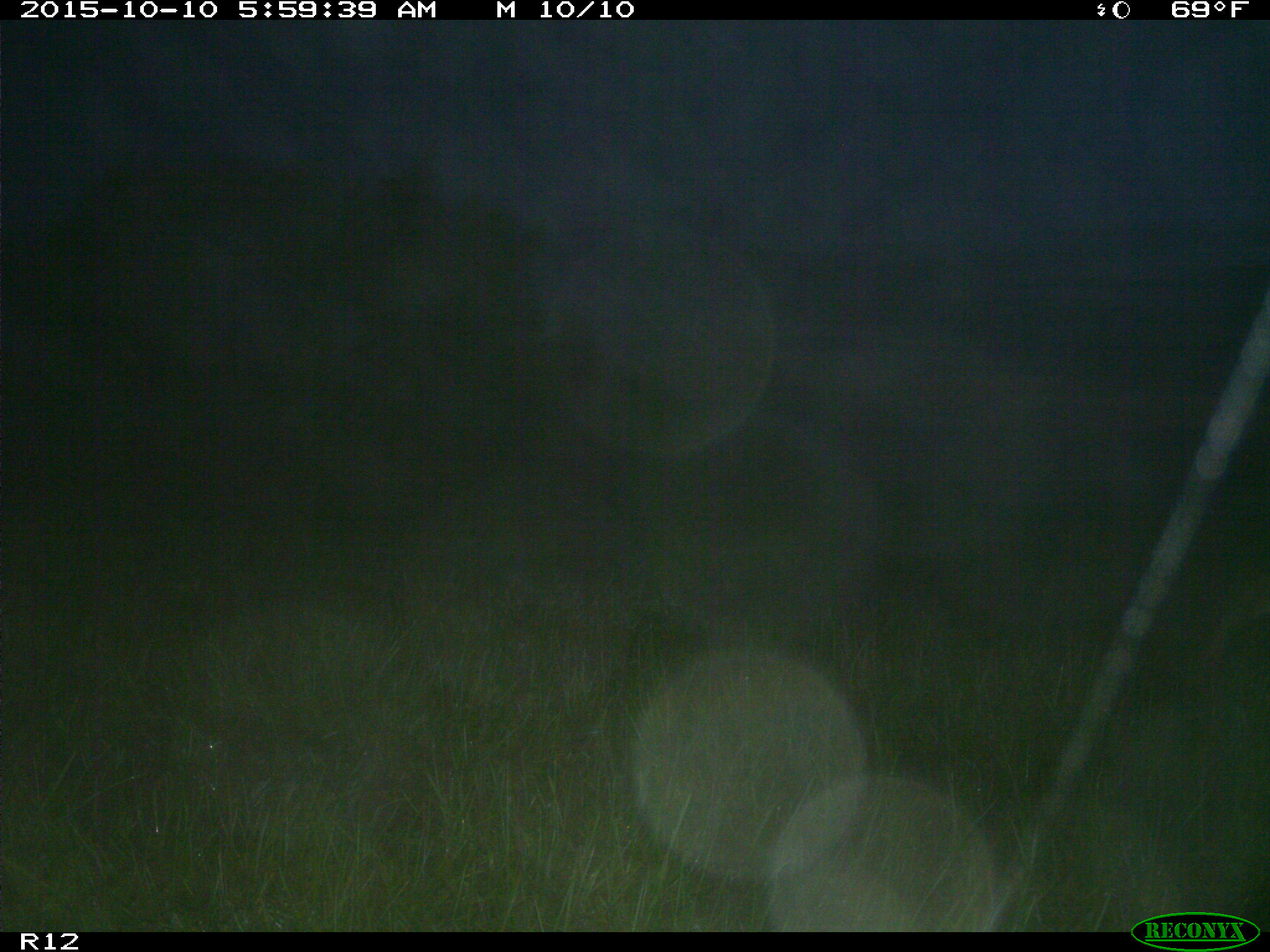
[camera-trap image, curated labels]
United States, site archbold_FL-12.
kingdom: Animalia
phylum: Chordata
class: Mammalia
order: Artiodactyla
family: Cervidae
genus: Odocoileus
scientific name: Odocoileus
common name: deer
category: unidentified deer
Unidentified deer (deer) (Odocoileus).